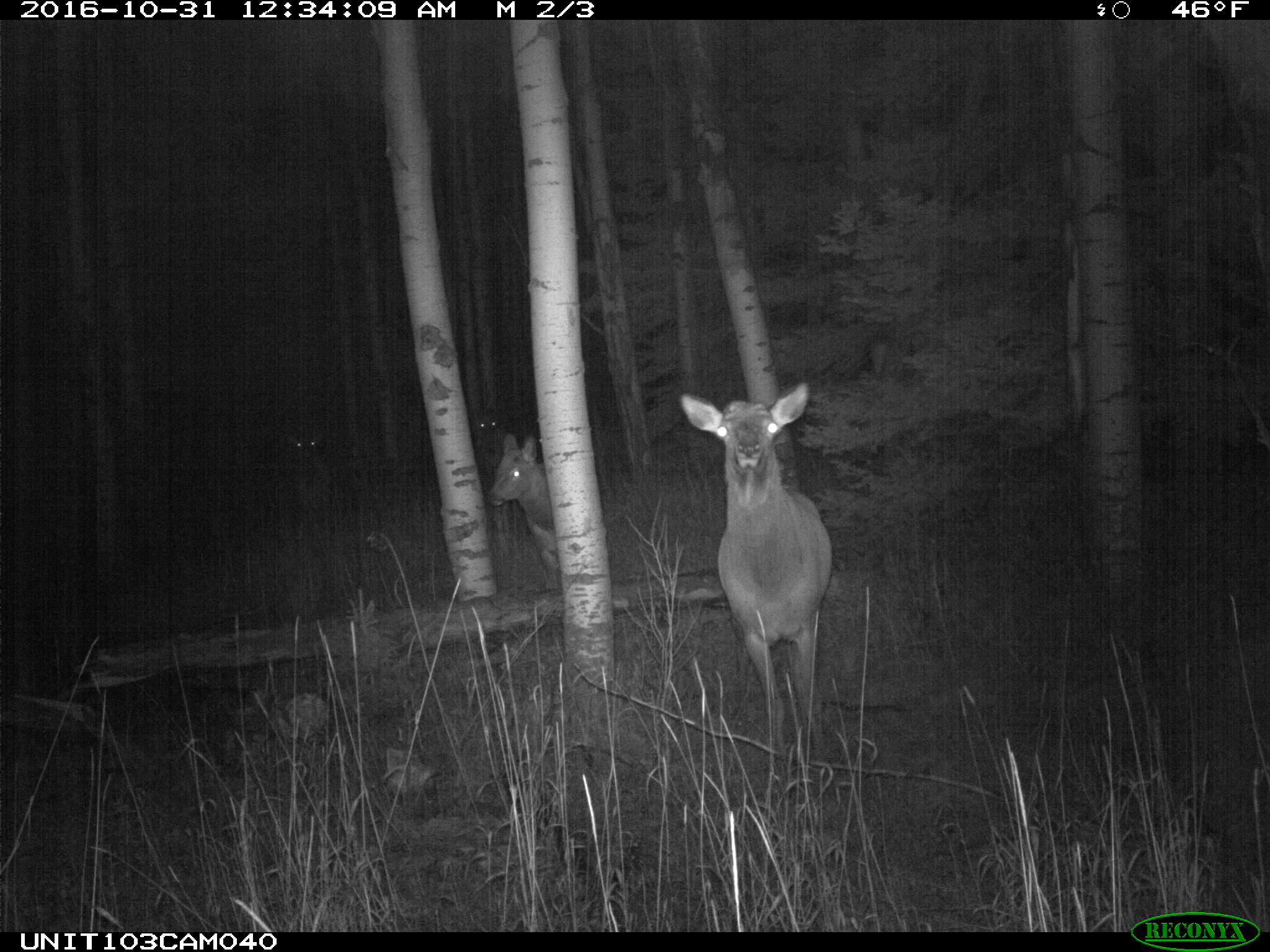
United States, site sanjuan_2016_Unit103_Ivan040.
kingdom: Animalia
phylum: Chordata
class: Mammalia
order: Artiodactyla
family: Cervidae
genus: Cervus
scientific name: Cervus elaphus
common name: red deer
Cervus elaphus (red deer).